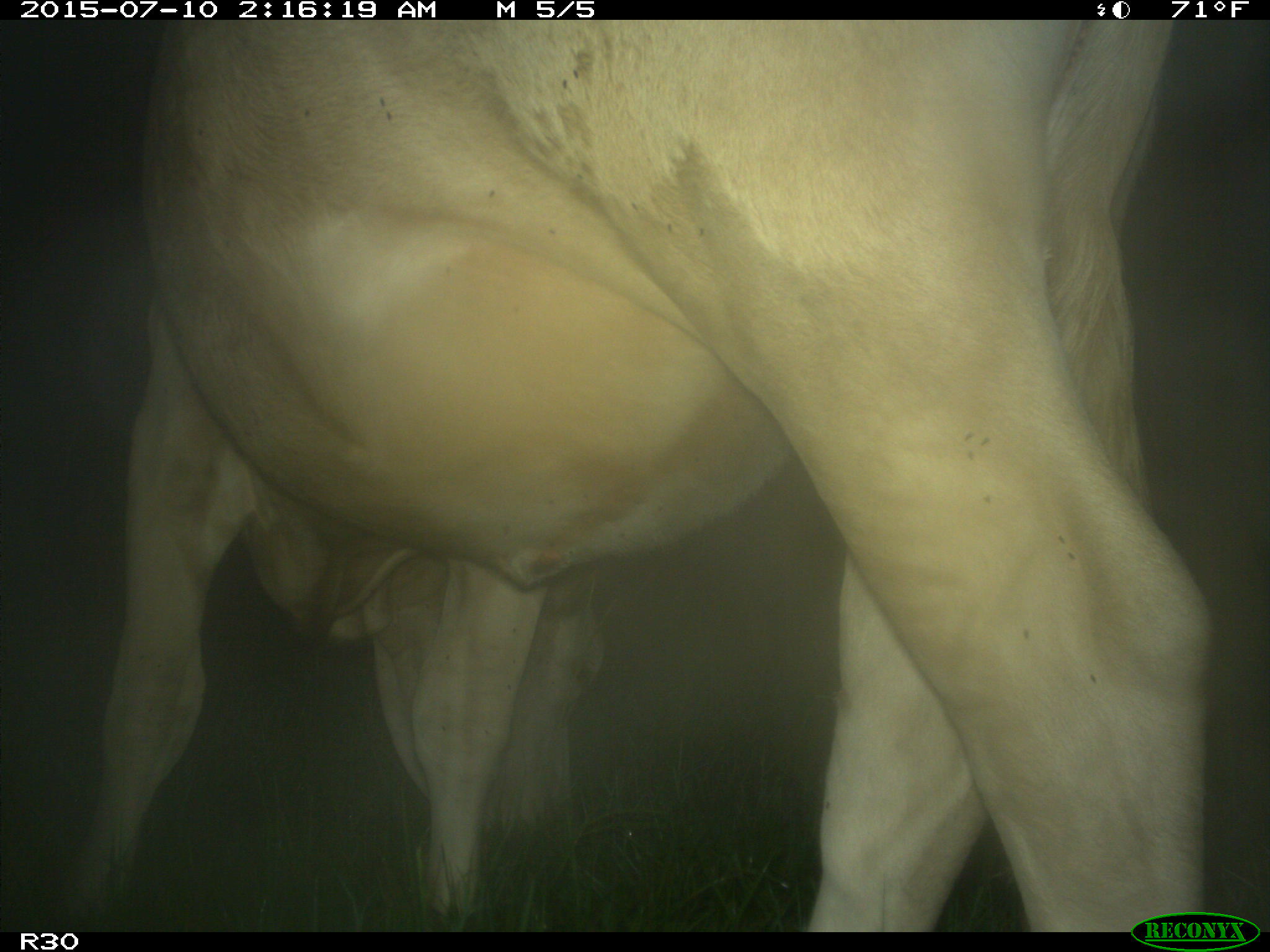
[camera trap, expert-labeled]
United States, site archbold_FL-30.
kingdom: Animalia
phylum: Chordata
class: Mammalia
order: Artiodactyla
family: Bovidae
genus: Bos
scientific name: Bos taurus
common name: domestic cow